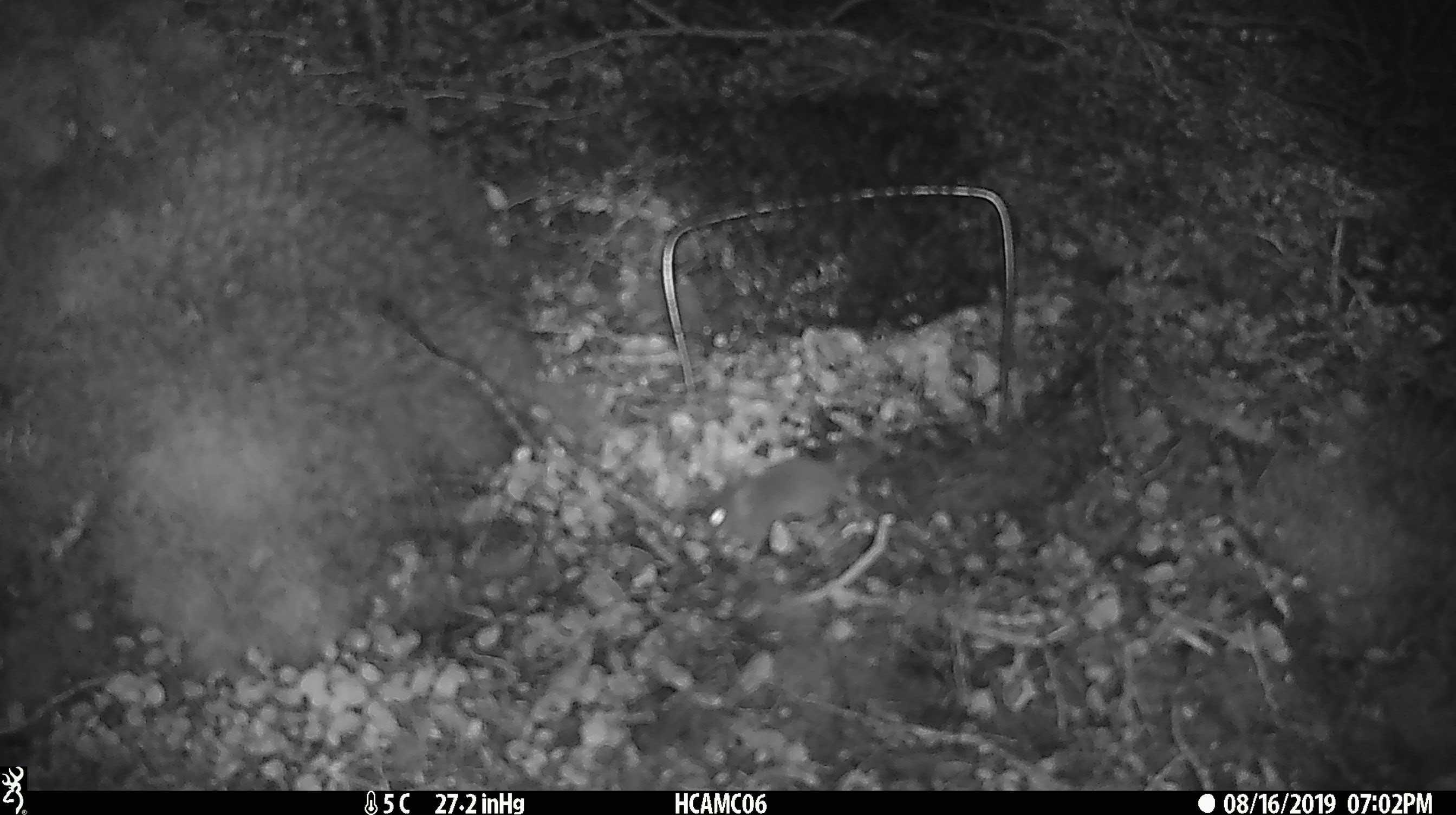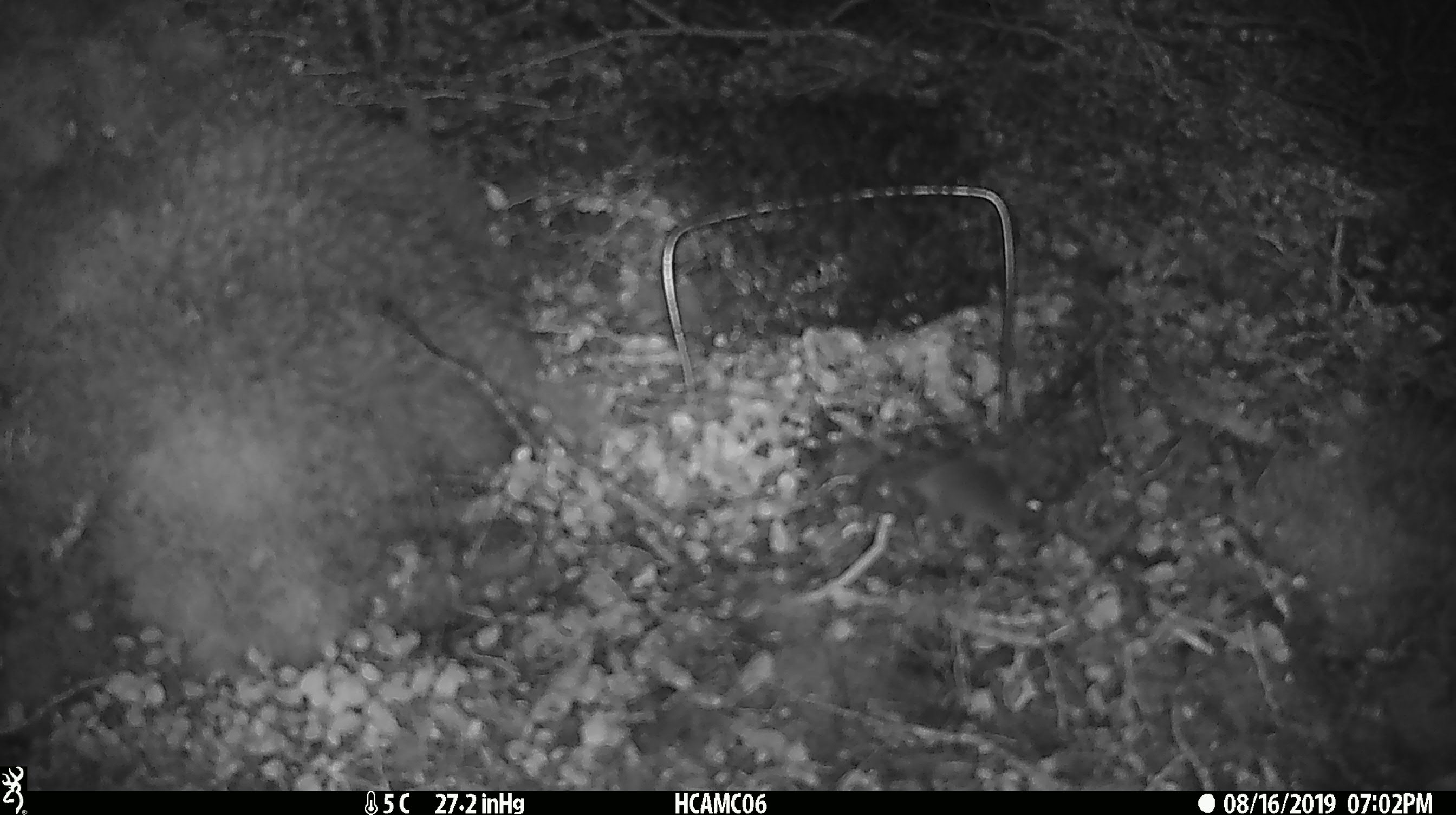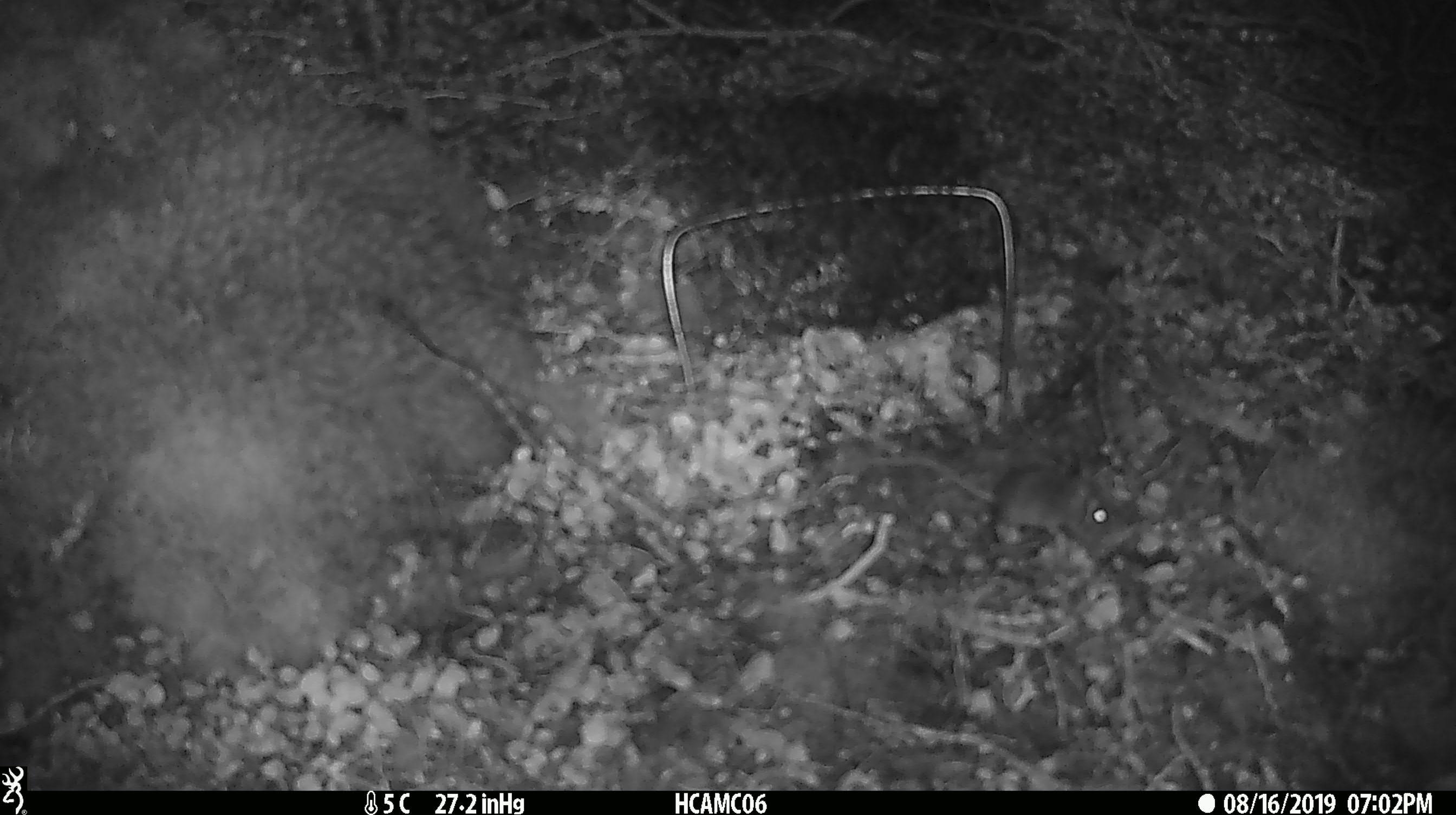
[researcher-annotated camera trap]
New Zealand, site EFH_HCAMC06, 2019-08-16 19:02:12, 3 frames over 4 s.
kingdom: Animalia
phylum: Chordata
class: Mammalia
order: Rodentia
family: Muridae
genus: Mus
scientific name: Mus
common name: mouse